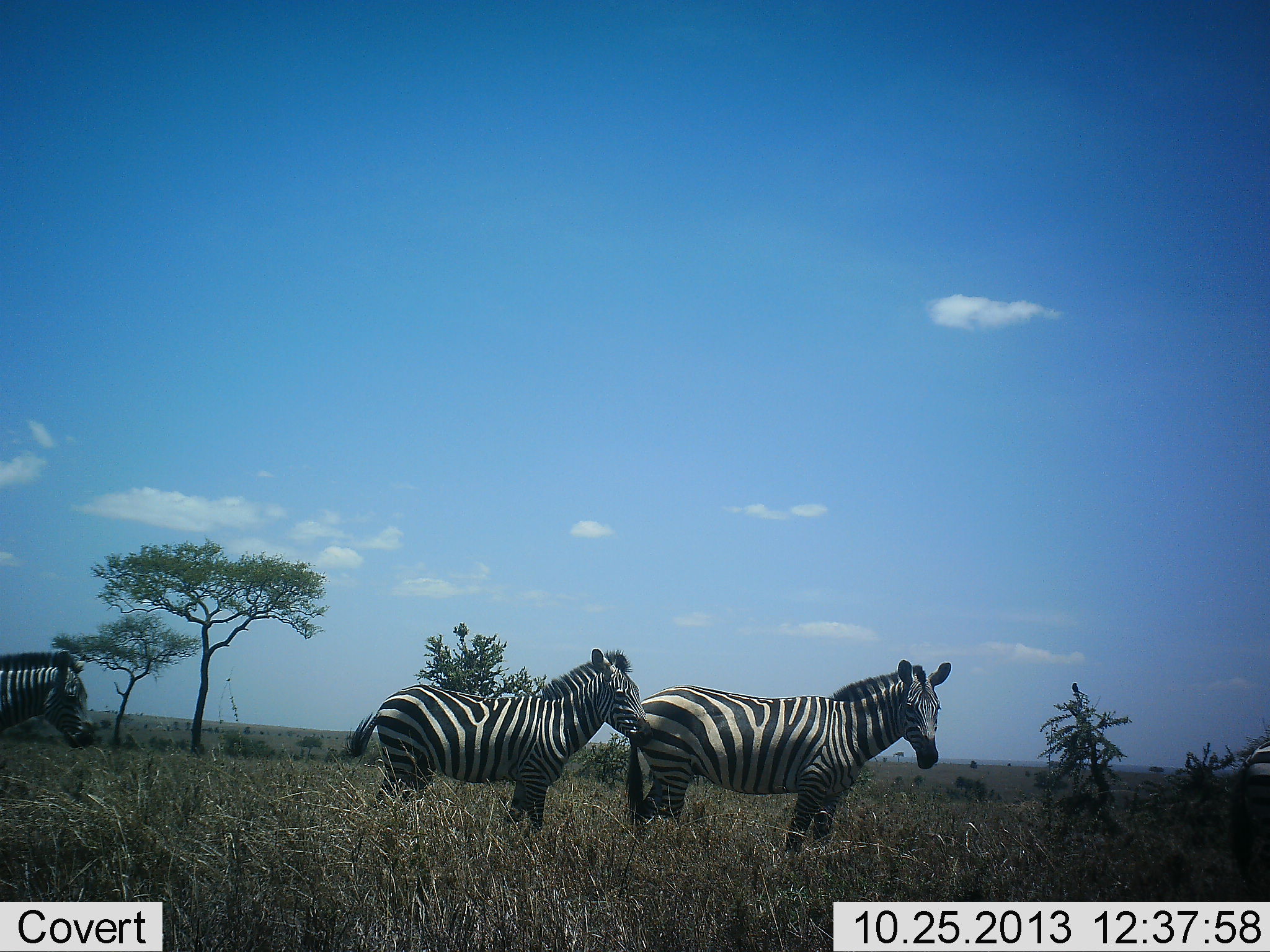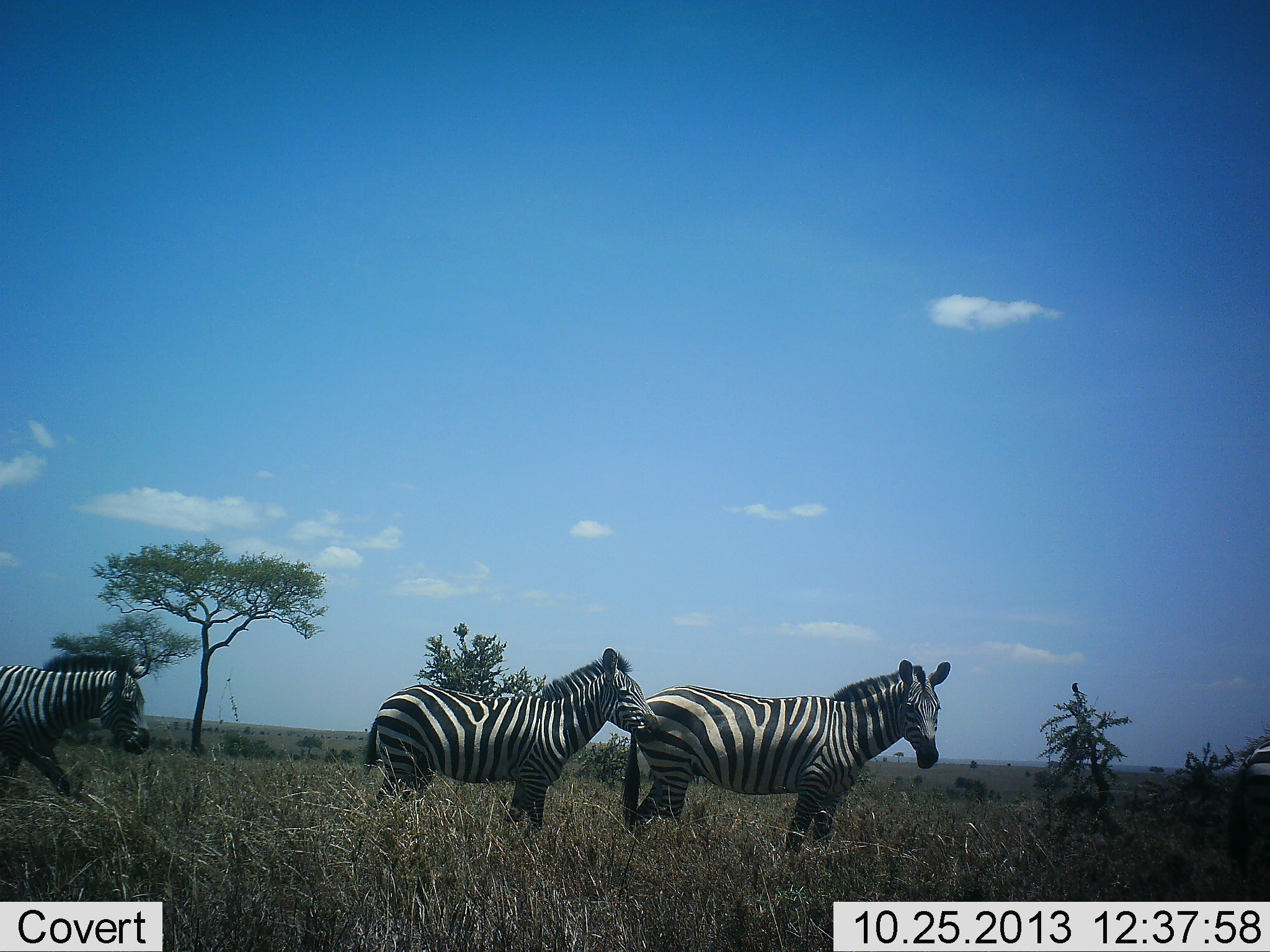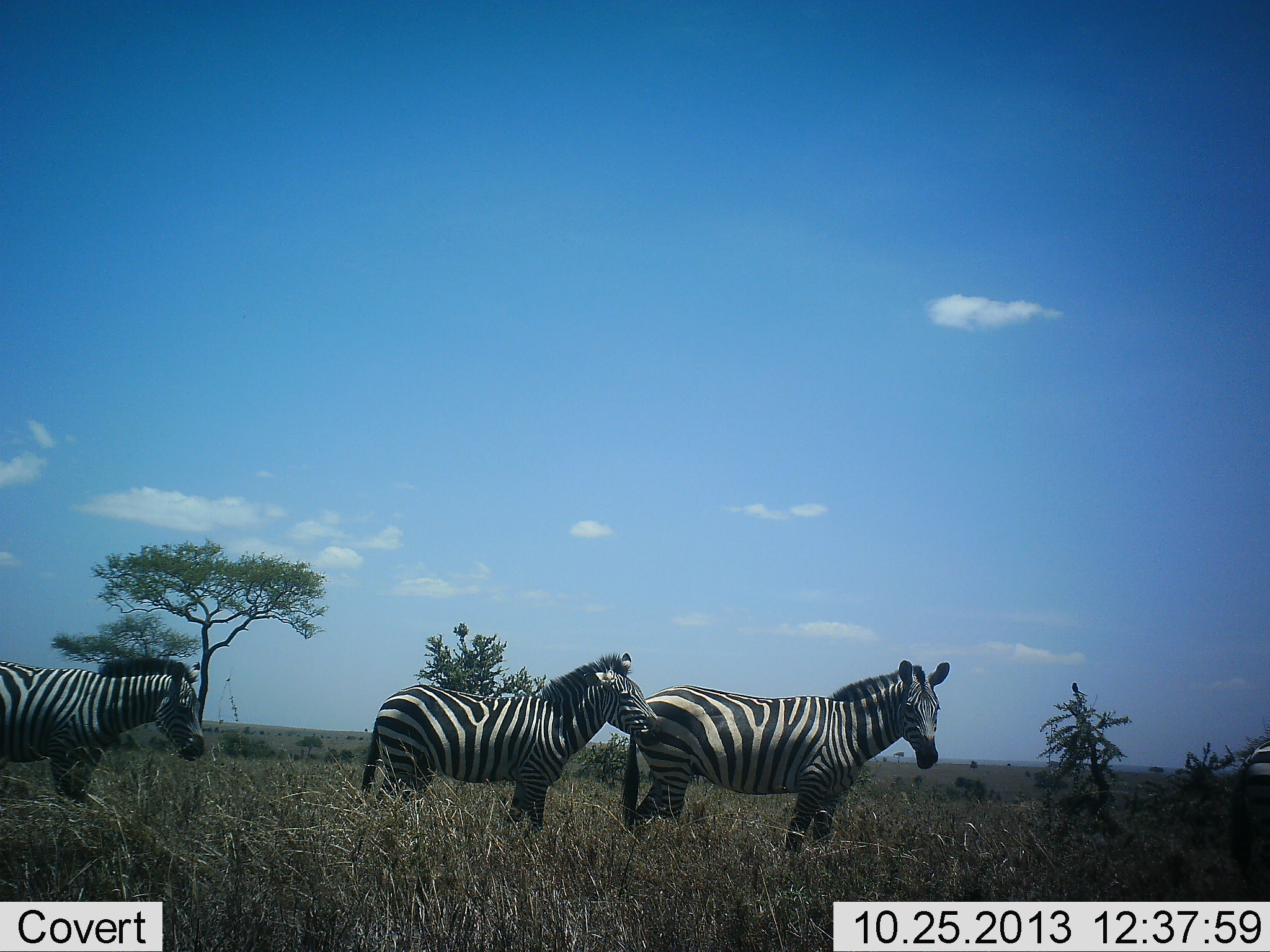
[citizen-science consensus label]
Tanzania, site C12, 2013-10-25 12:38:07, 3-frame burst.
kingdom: Animalia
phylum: Chordata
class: Mammalia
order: Perissodactyla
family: Equidae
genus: Equus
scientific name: Equus quagga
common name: plains zebra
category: zebra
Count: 3.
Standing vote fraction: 88%.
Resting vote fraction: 0%.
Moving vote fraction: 88%.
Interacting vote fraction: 0%.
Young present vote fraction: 0%.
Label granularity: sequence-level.